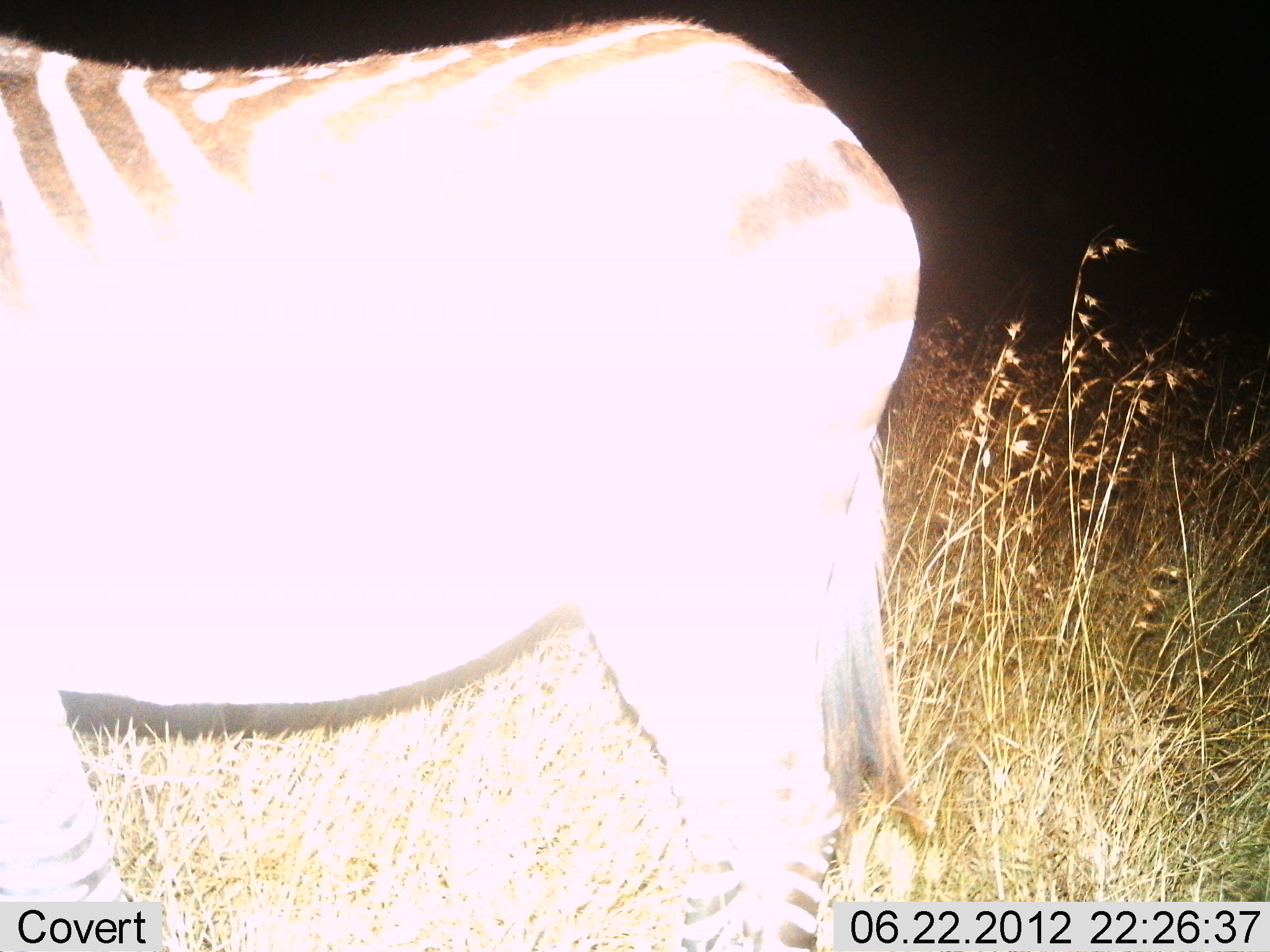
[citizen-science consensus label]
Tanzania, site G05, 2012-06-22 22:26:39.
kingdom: Animalia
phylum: Chordata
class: Mammalia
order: Perissodactyla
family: Equidae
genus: Equus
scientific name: Equus quagga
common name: plains zebra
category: zebra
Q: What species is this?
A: Zebra (plains zebra) (Equus quagga).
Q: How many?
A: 1.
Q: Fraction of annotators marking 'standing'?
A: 100%.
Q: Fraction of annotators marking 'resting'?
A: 0%.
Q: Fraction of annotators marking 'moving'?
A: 0%.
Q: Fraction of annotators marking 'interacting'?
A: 0%.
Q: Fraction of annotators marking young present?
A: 0%.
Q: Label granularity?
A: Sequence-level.